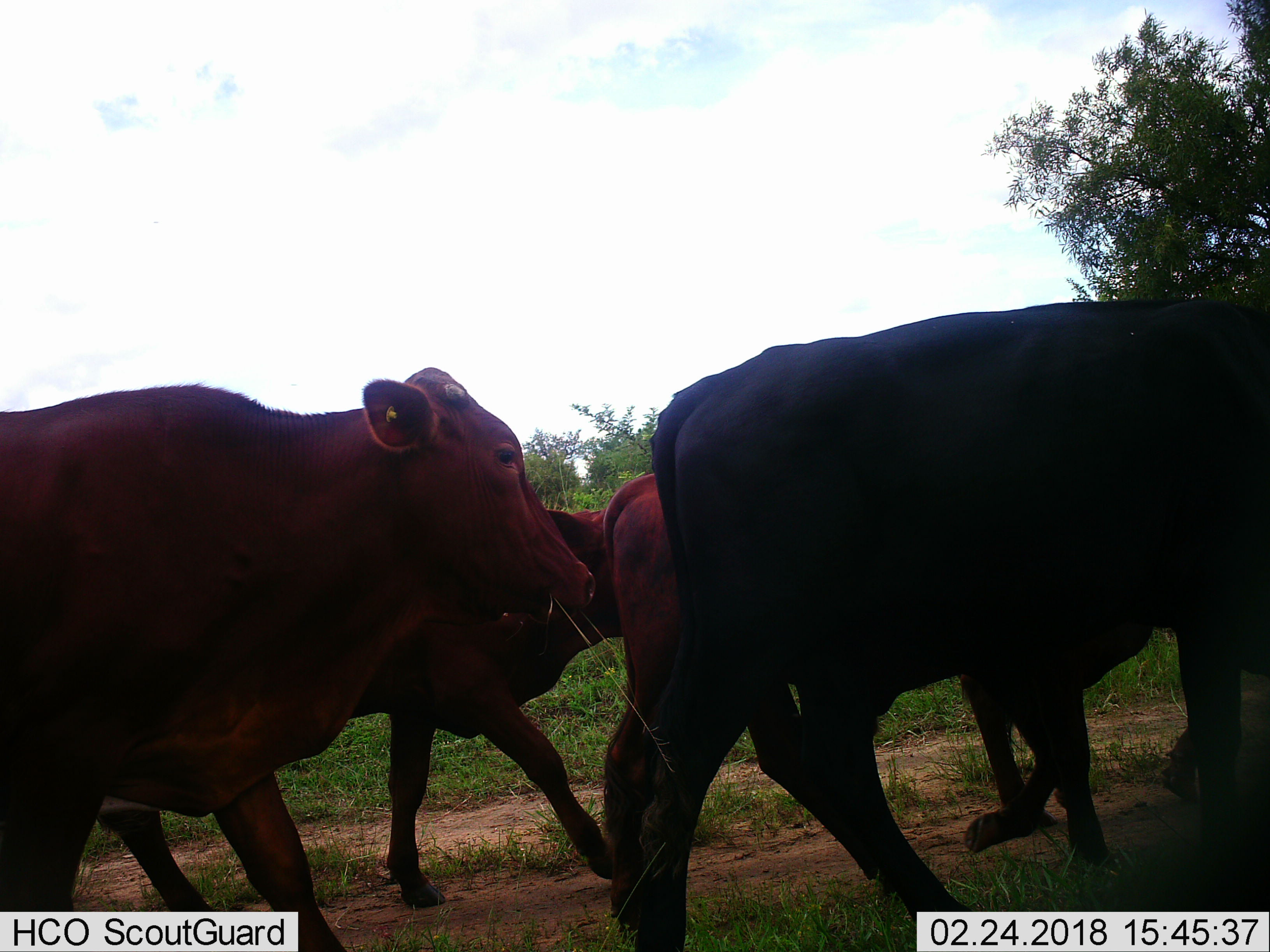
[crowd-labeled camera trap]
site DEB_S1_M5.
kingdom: Animalia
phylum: Chordata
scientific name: Vertebrata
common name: domestic animal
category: domesticanimal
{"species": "domesticanimal (domestic animal) (Vertebrata)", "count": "5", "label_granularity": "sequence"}